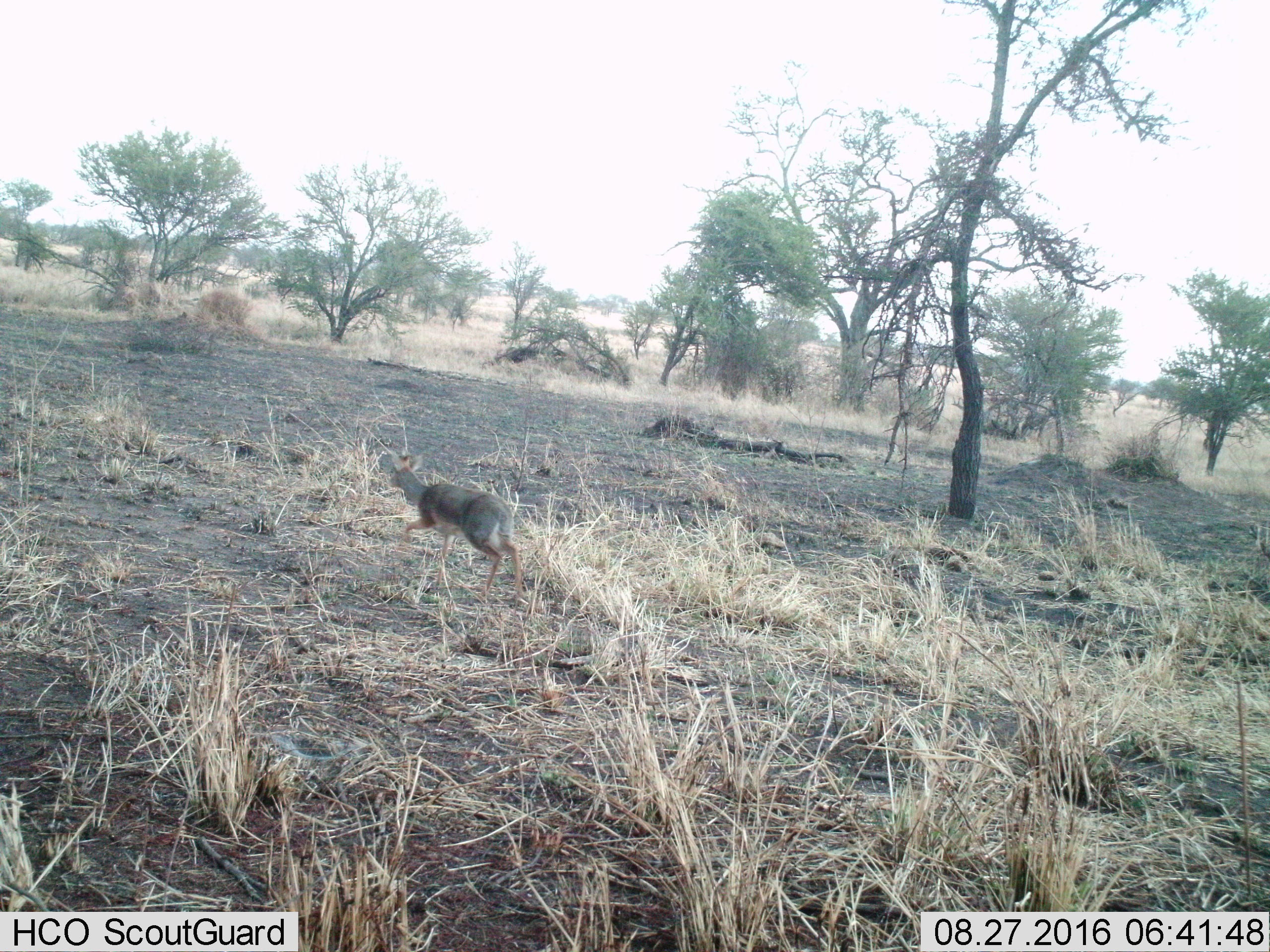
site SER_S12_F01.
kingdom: Animalia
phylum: Chordata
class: Mammalia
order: Artiodactyla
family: Bovidae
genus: Redunca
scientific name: Redunca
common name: reedbuck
Reedbuck (Redunca), count 1. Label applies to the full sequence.